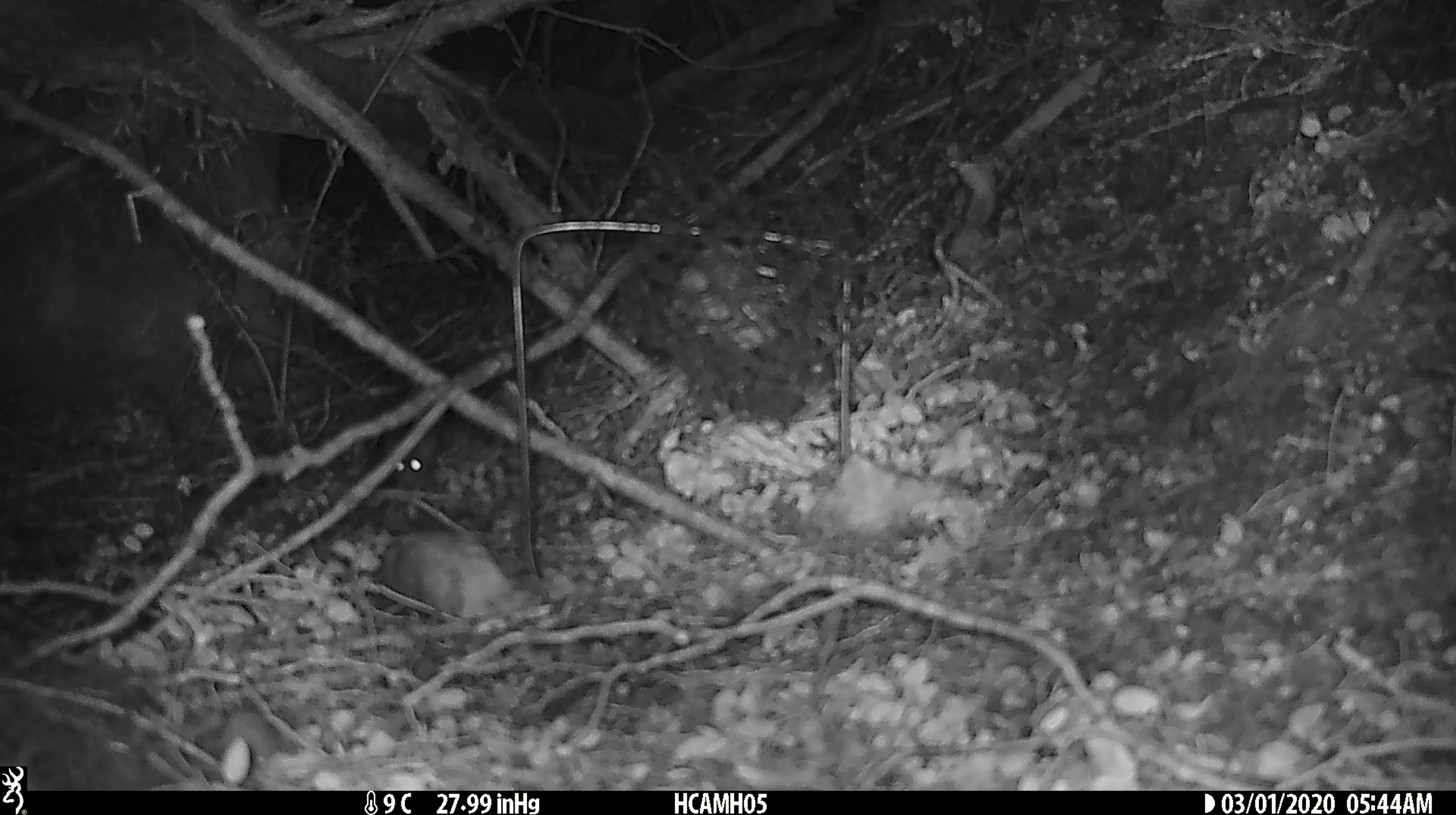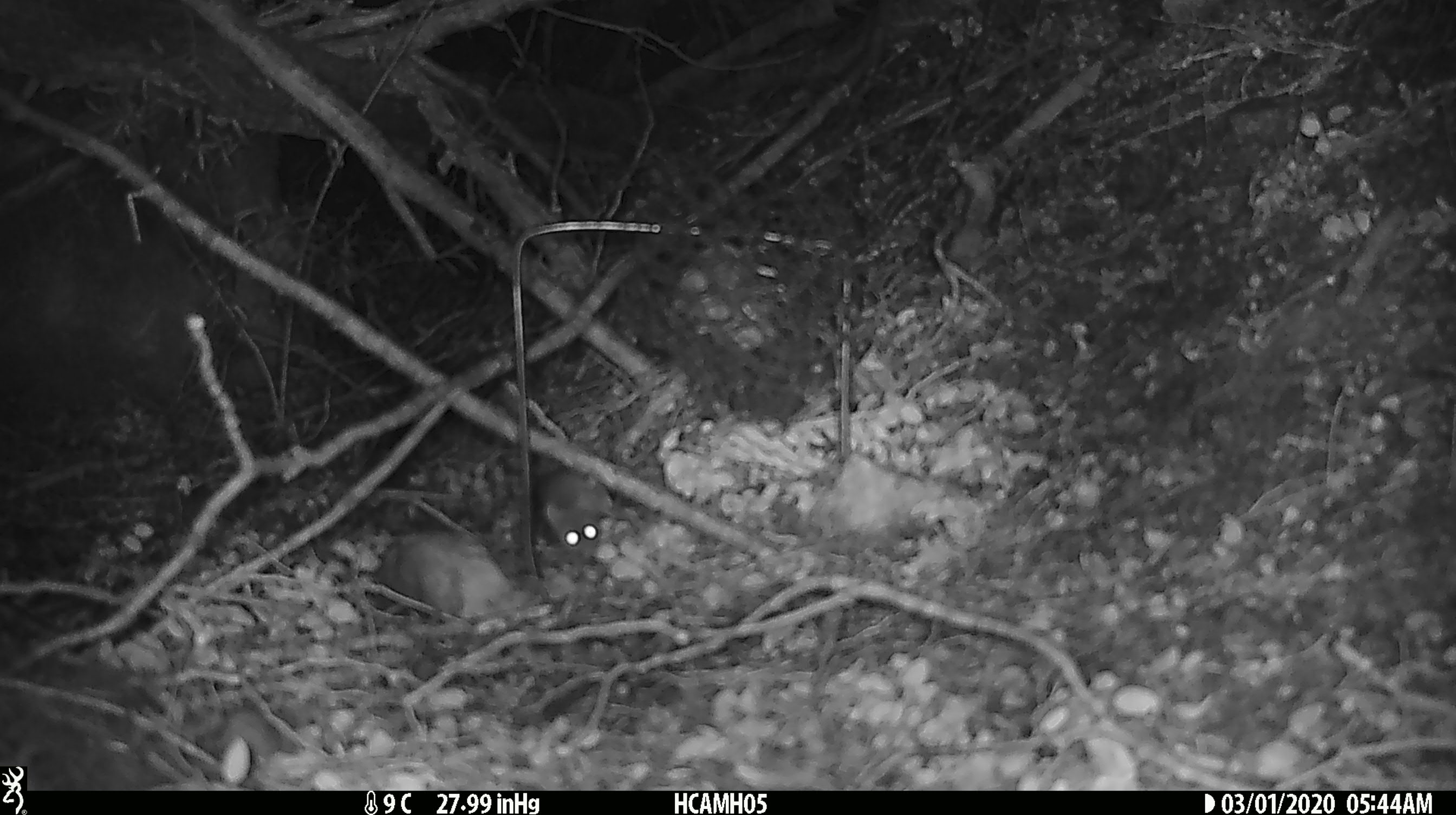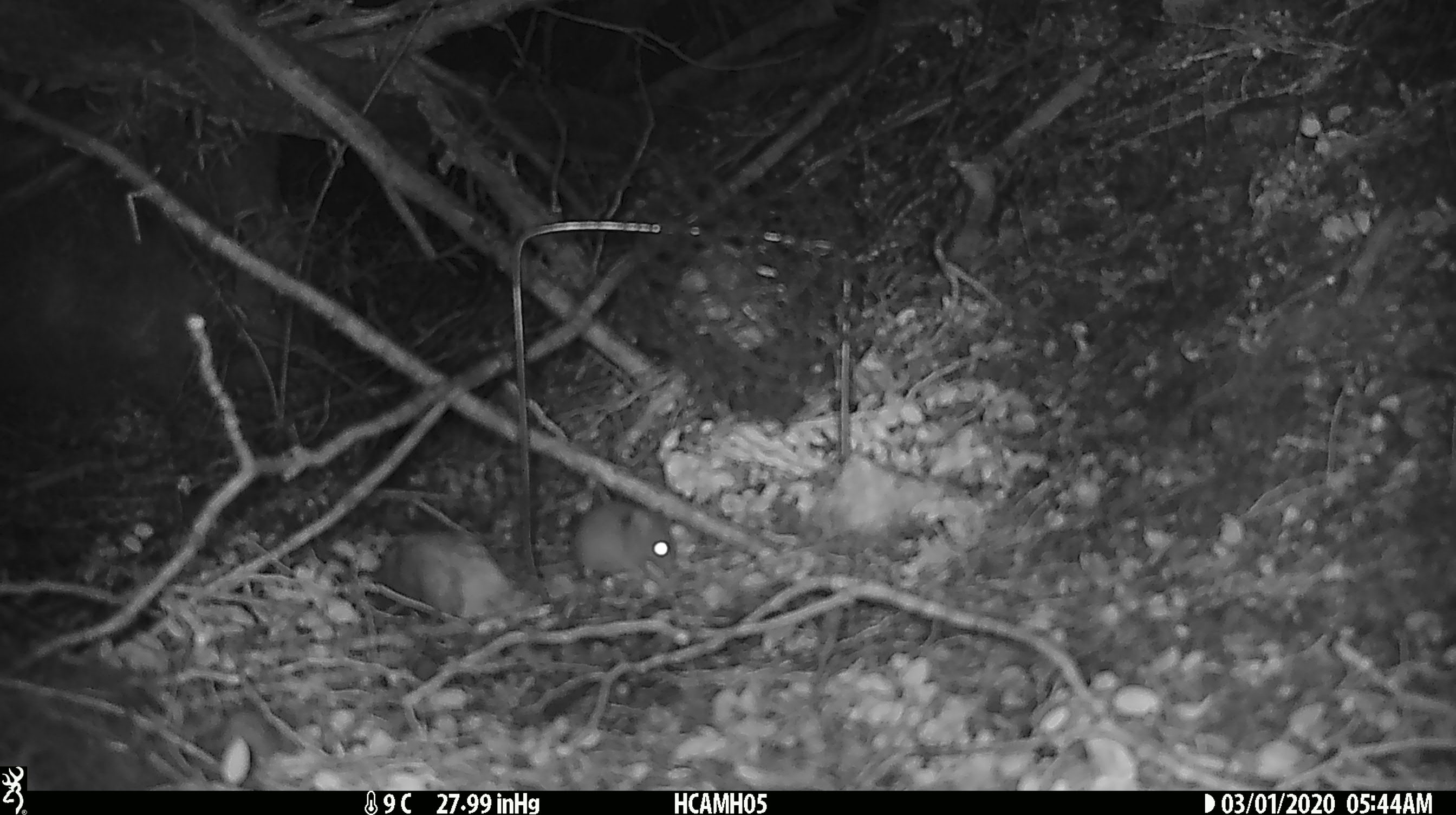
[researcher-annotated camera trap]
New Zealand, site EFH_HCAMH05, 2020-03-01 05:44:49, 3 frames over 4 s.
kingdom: Animalia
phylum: Chordata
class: Mammalia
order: Rodentia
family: Muridae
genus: Mus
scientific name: Mus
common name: mouse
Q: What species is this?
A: Mouse (Mus).